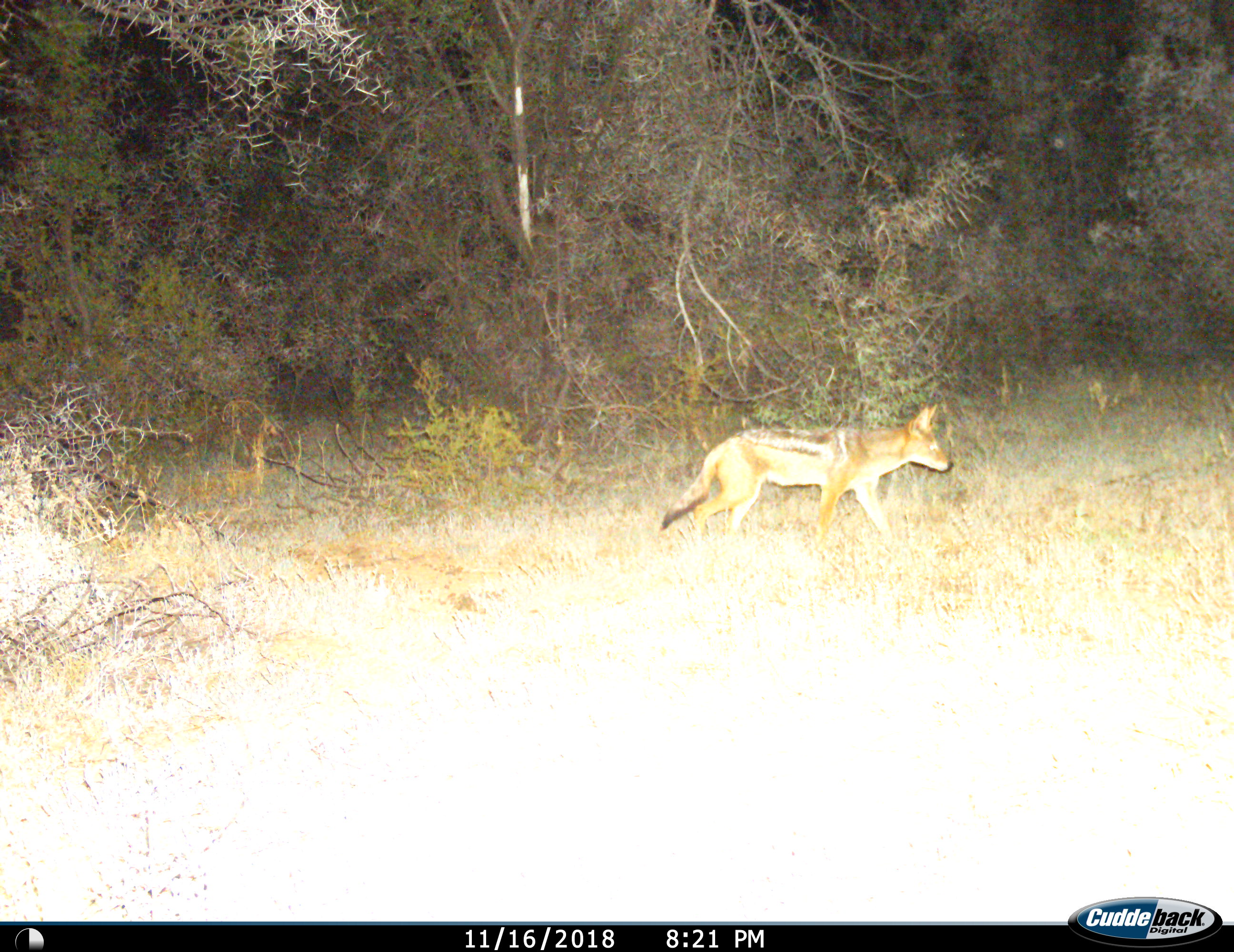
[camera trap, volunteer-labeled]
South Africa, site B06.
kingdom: Animalia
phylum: Chordata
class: Mammalia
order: Carnivora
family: Canidae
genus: Lupulella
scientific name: Lupulella mesomelas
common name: black-backed jackal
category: jackalblackbacked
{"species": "jackalblackbacked (black-backed jackal) (Lupulella mesomelas)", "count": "1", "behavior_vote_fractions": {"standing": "0%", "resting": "0%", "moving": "100%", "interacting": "0%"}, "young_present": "0%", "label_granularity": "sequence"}